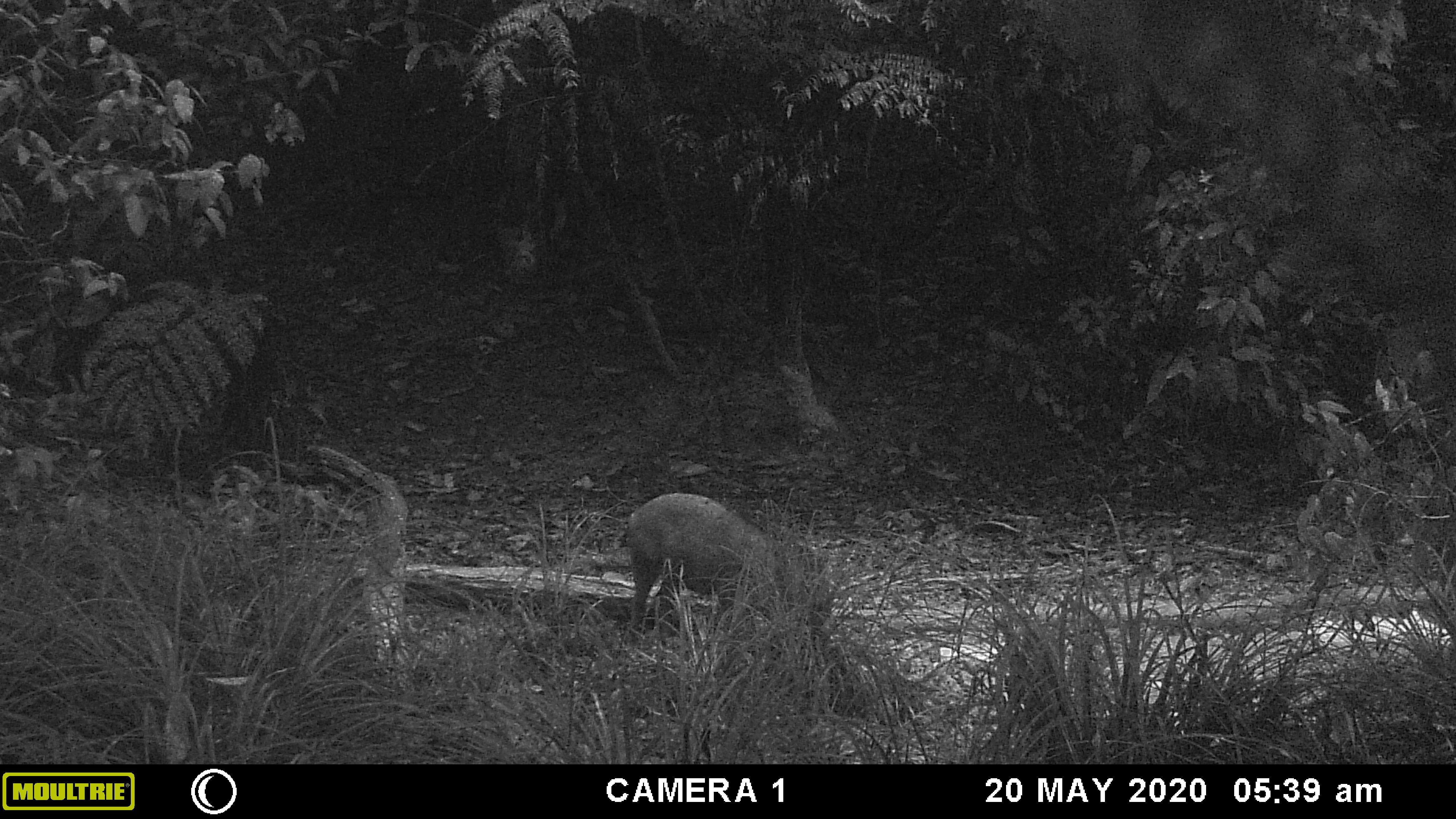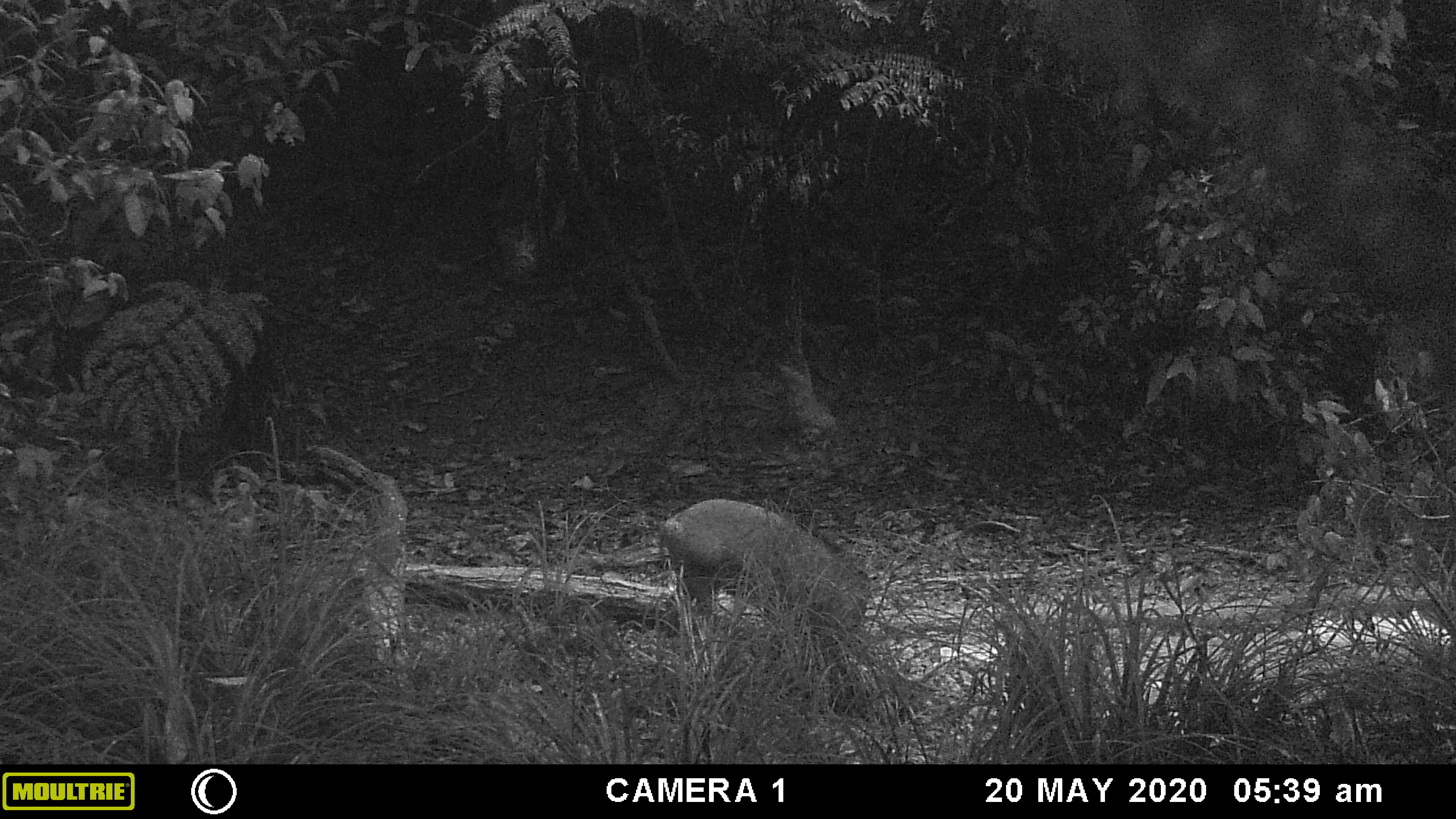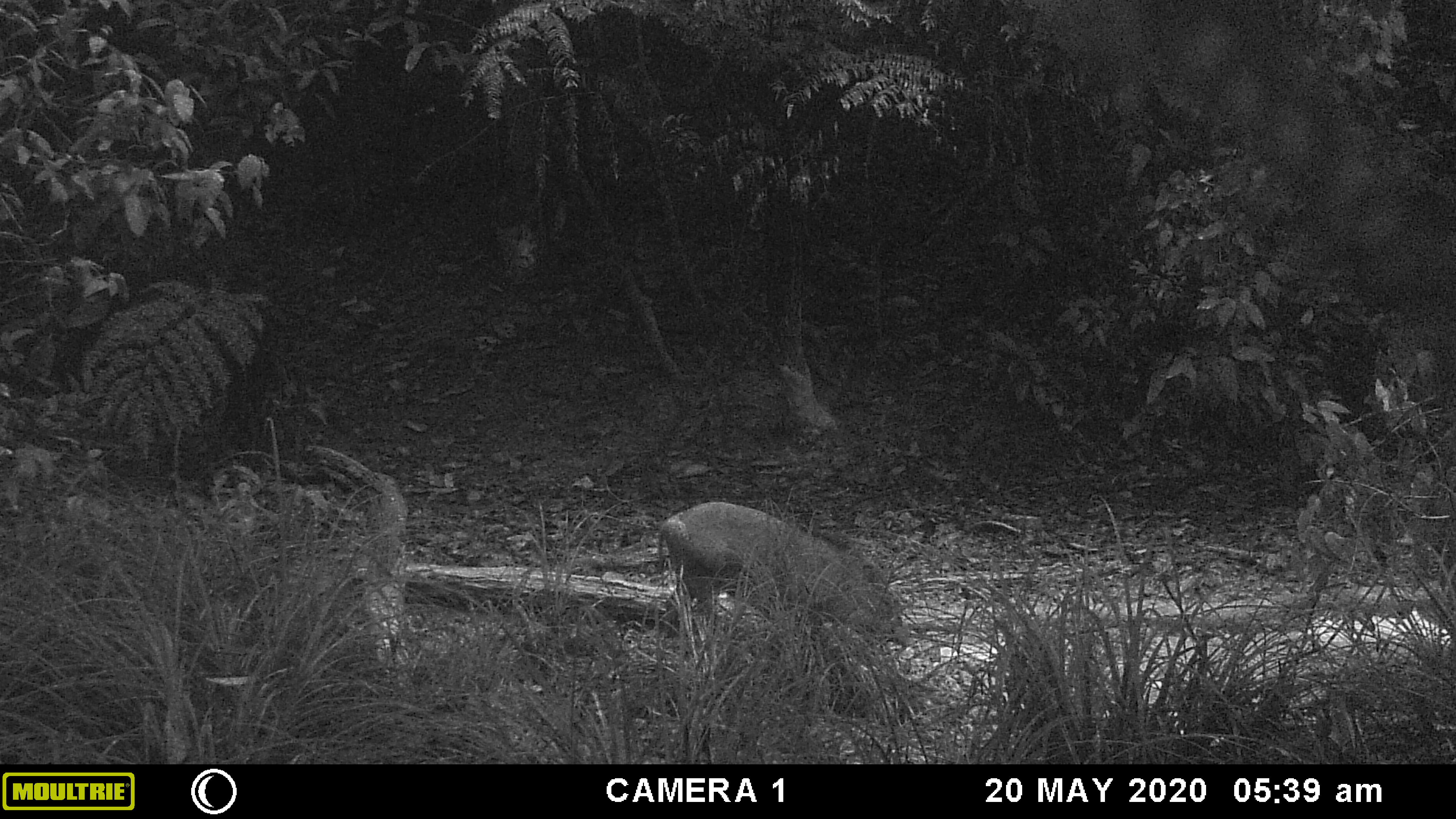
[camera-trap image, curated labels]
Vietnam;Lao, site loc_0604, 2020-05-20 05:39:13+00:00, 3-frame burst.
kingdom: Animalia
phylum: Chordata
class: Mammalia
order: Artiodactyla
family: Suidae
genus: Sus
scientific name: Sus scrofa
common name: eurasian wild pig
Eurasian wild pig (Sus scrofa). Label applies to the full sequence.